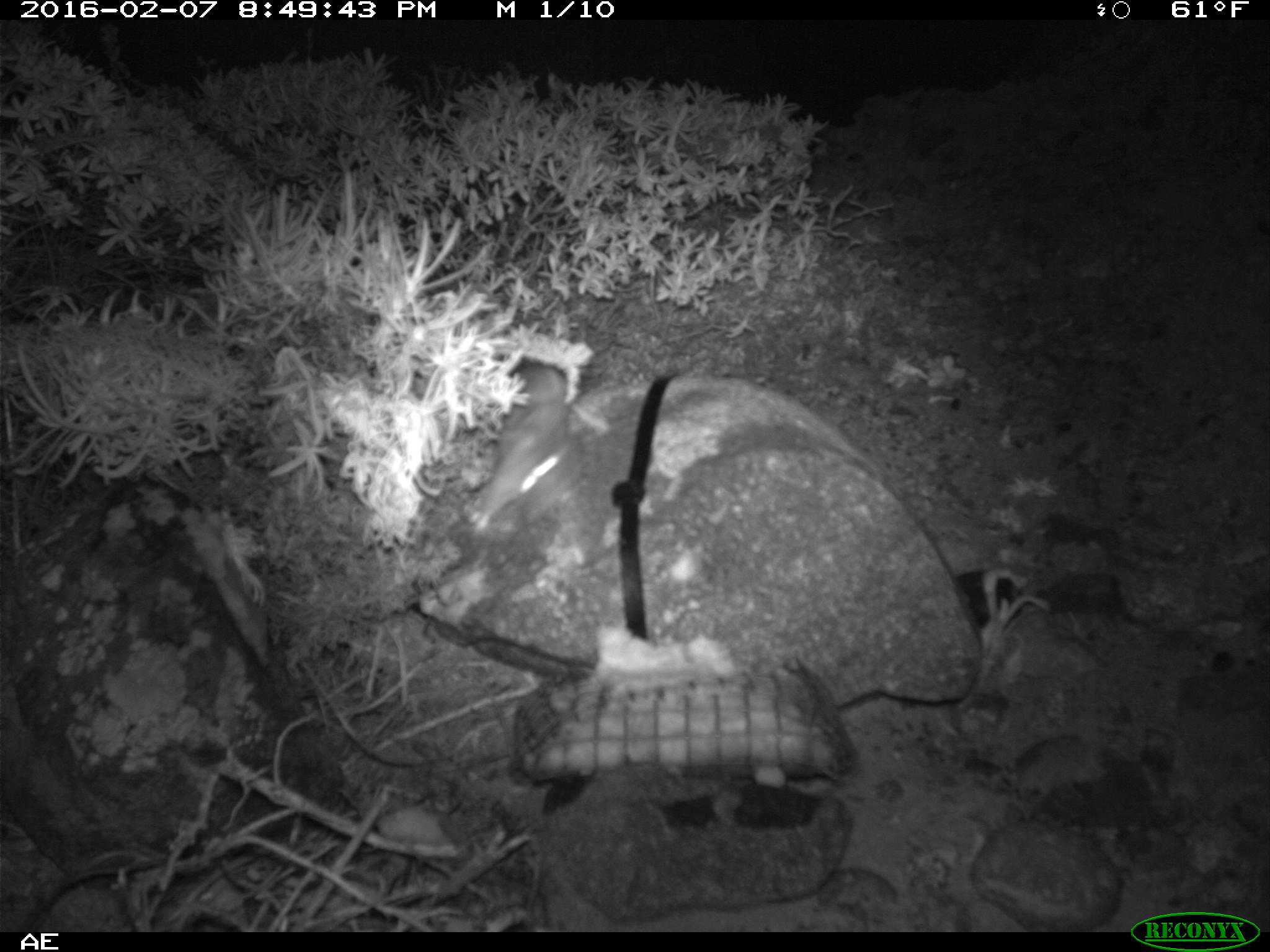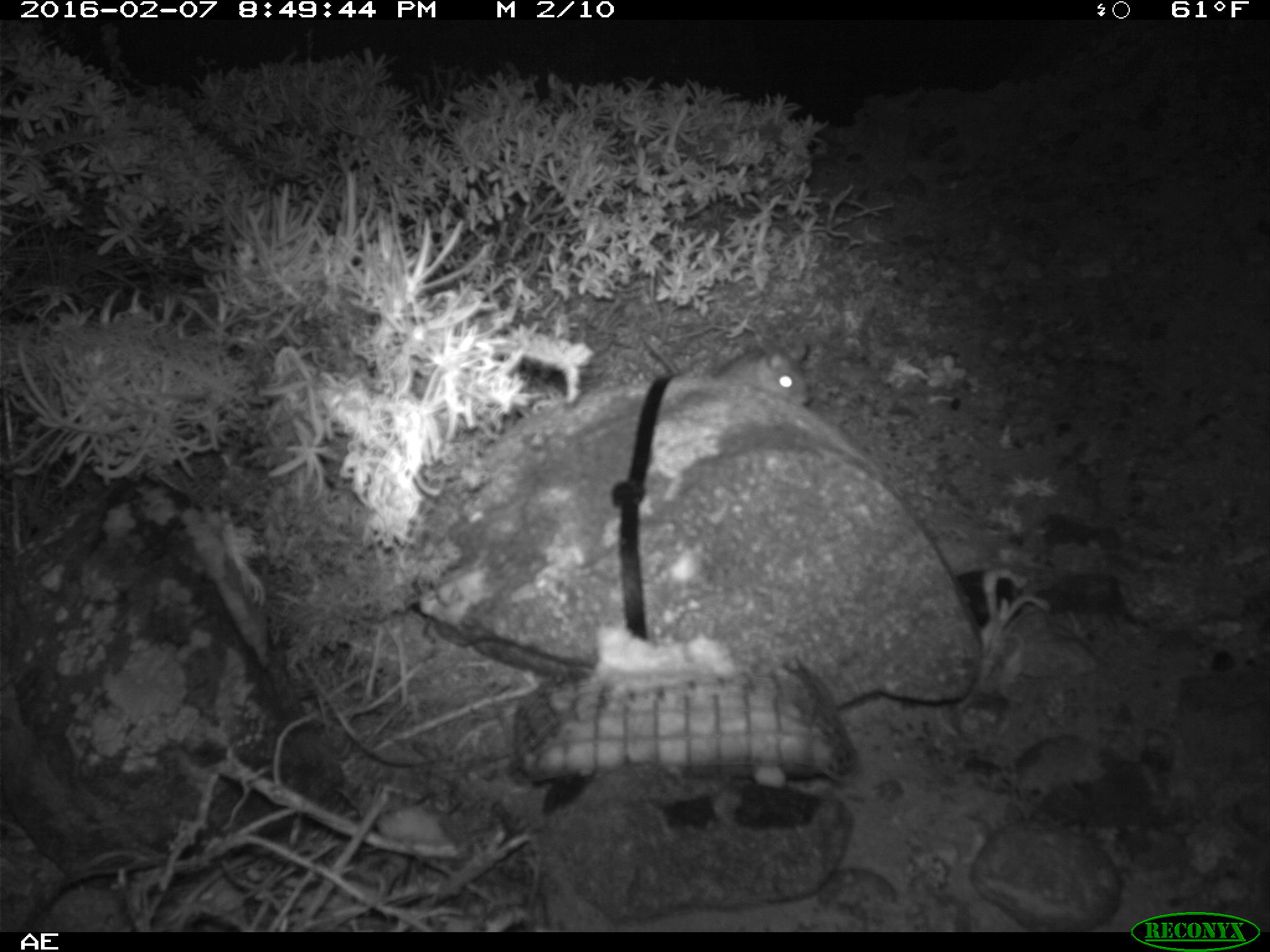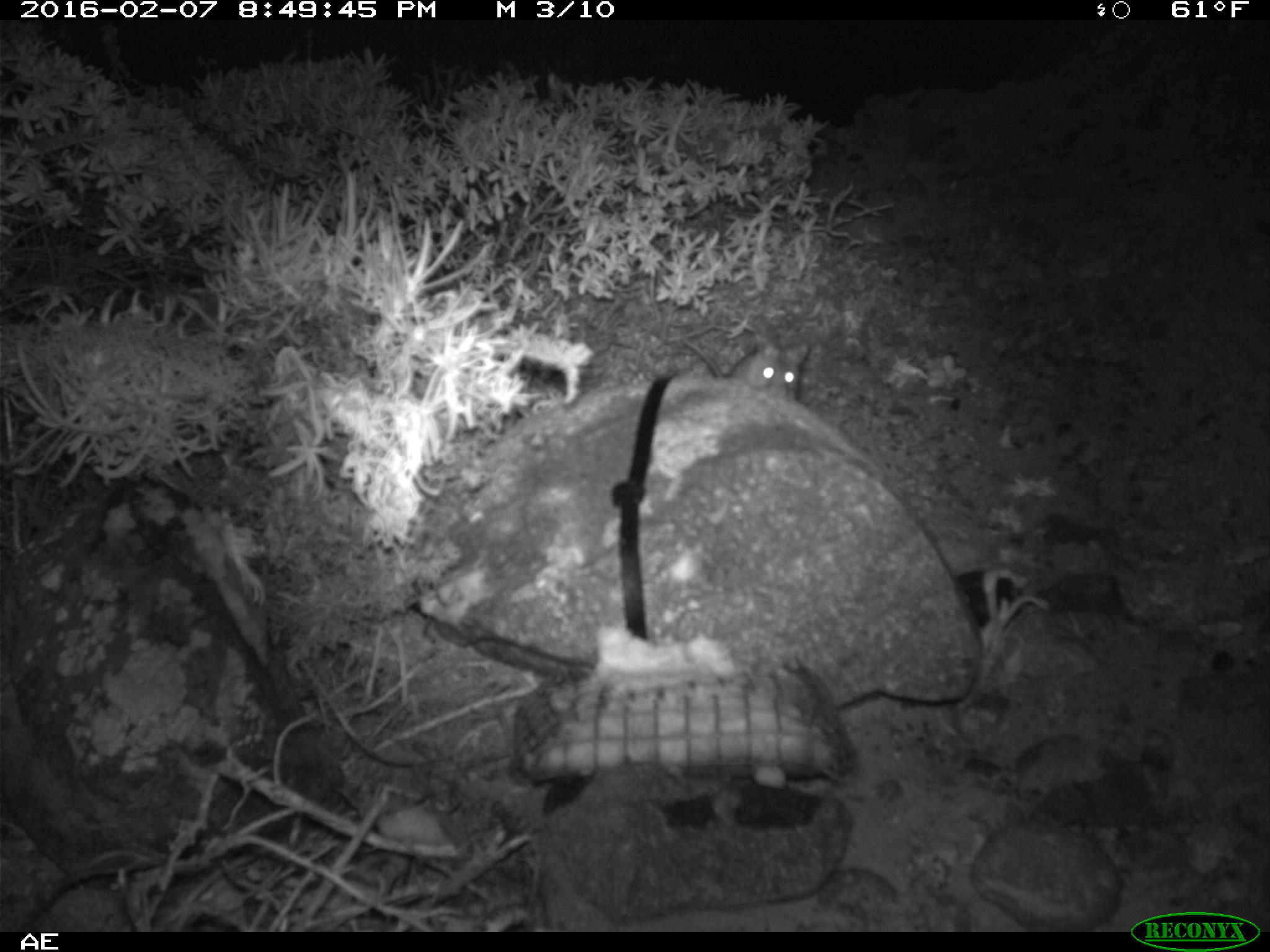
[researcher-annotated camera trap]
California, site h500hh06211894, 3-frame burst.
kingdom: Animalia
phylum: Chordata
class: Mammalia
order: Rodentia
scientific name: Rodentia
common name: rodent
Rodent (Rodentia).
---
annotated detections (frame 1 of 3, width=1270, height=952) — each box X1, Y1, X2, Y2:
rodent: 412, 361, 571, 533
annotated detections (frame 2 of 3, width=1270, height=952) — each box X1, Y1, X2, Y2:
rodent: 639, 331, 810, 405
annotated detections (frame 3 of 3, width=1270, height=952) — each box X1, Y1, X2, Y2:
rodent: 680, 331, 808, 406